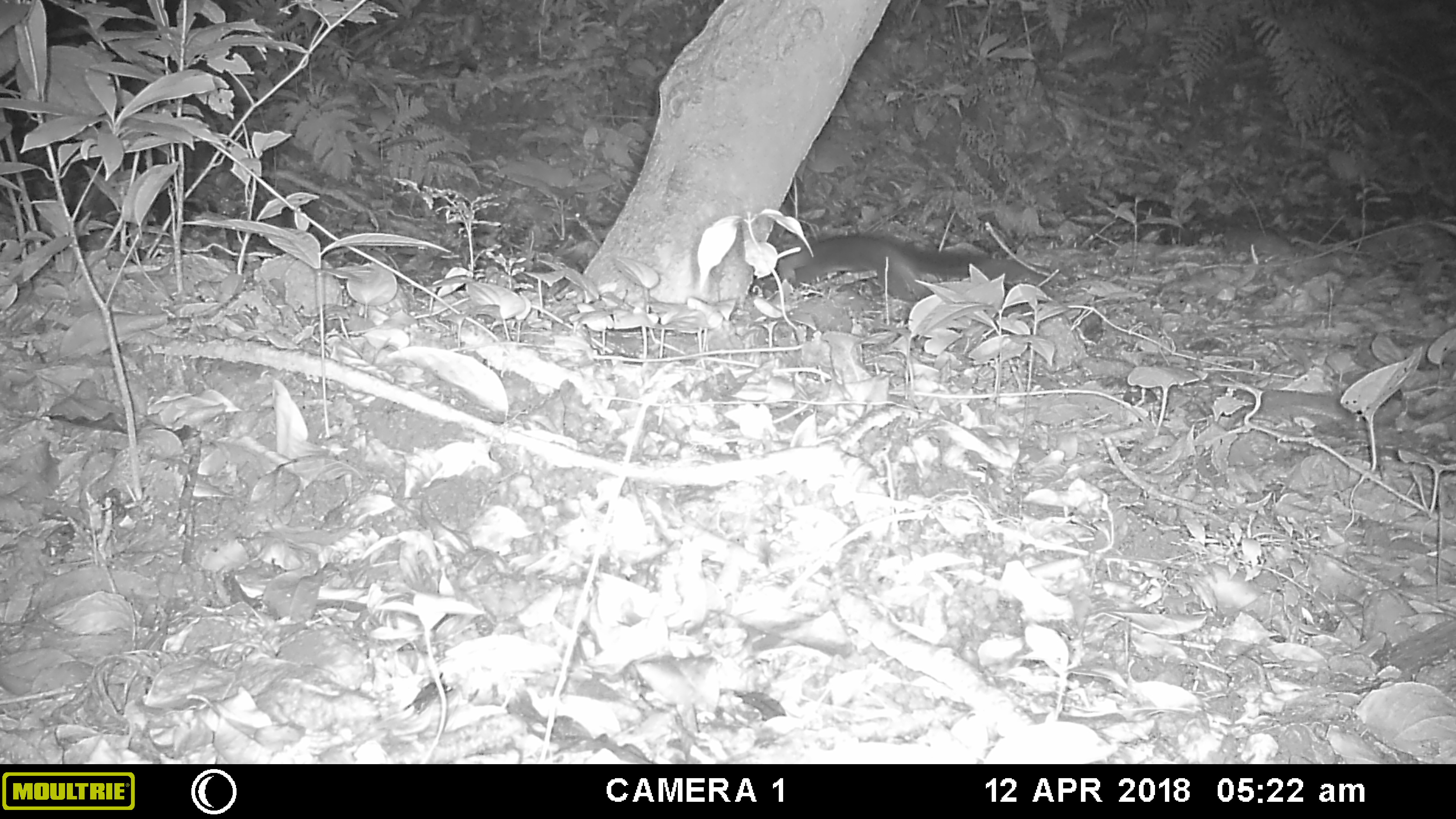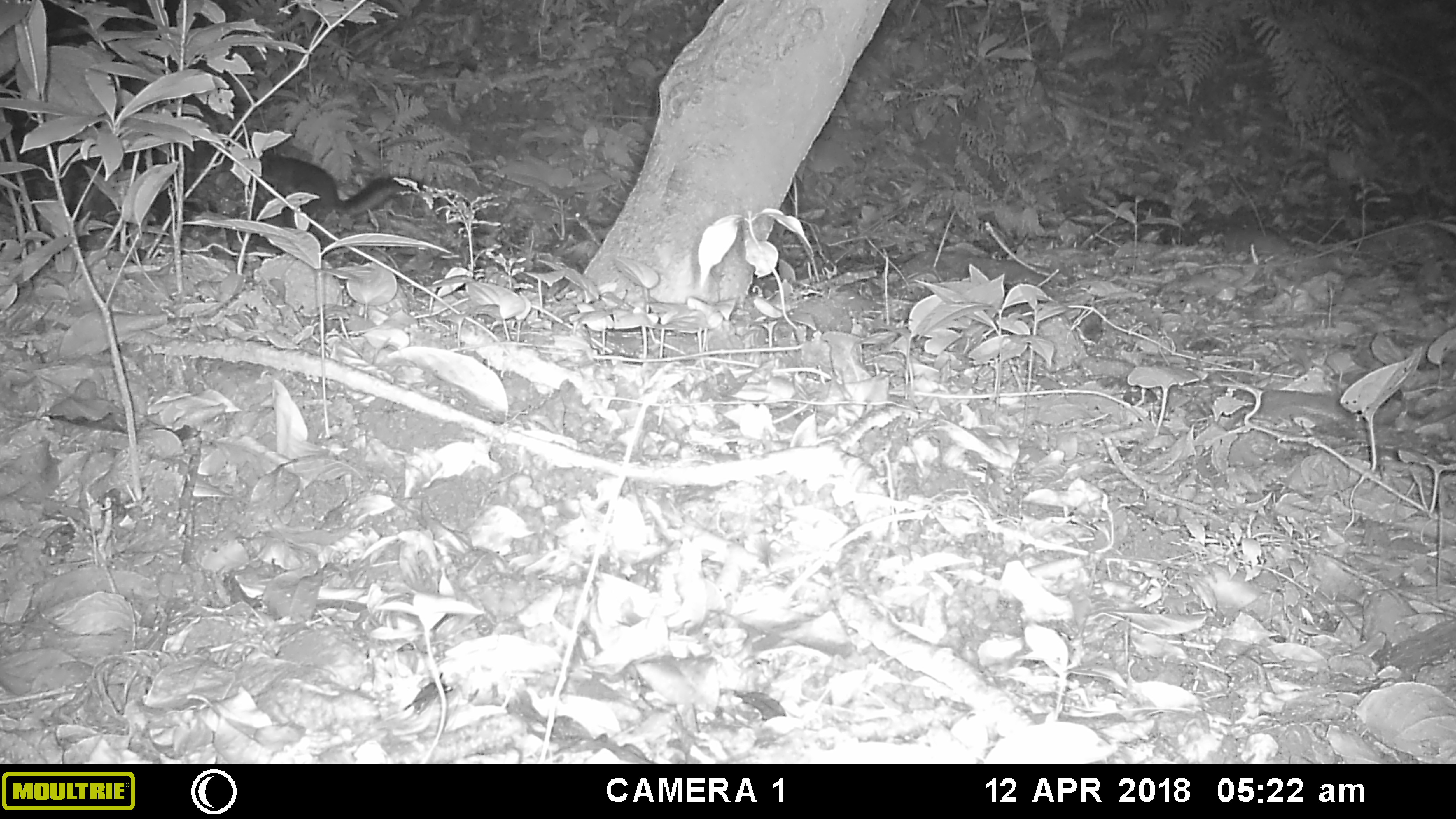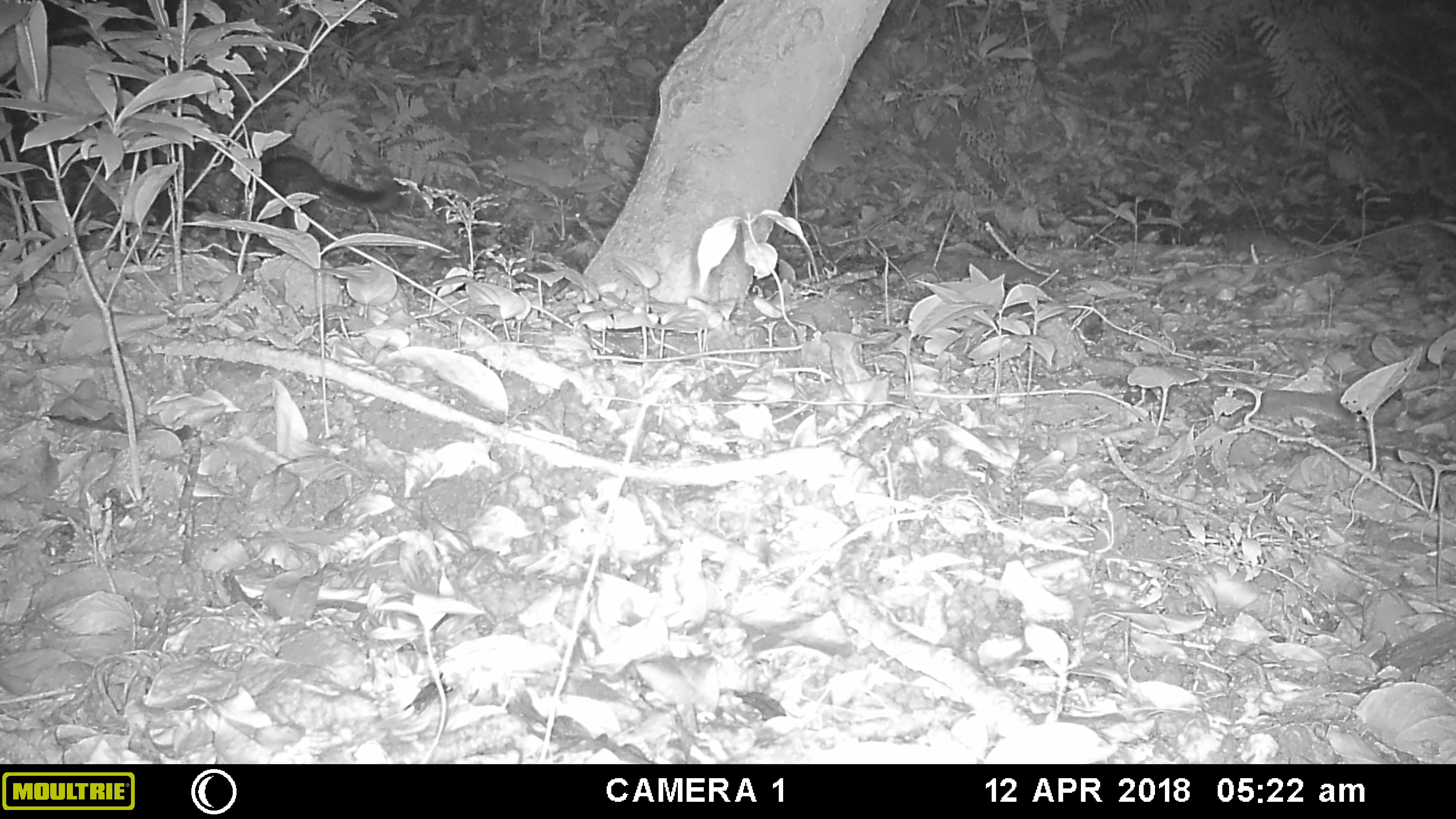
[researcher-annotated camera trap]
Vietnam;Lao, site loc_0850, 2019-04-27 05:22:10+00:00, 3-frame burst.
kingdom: Animalia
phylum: Chordata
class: Mammalia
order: Rodentia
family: Sciuridae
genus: Dremomys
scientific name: Dremomys rufigenis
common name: red-cheeked squirrel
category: red cheeked squirrel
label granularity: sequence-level